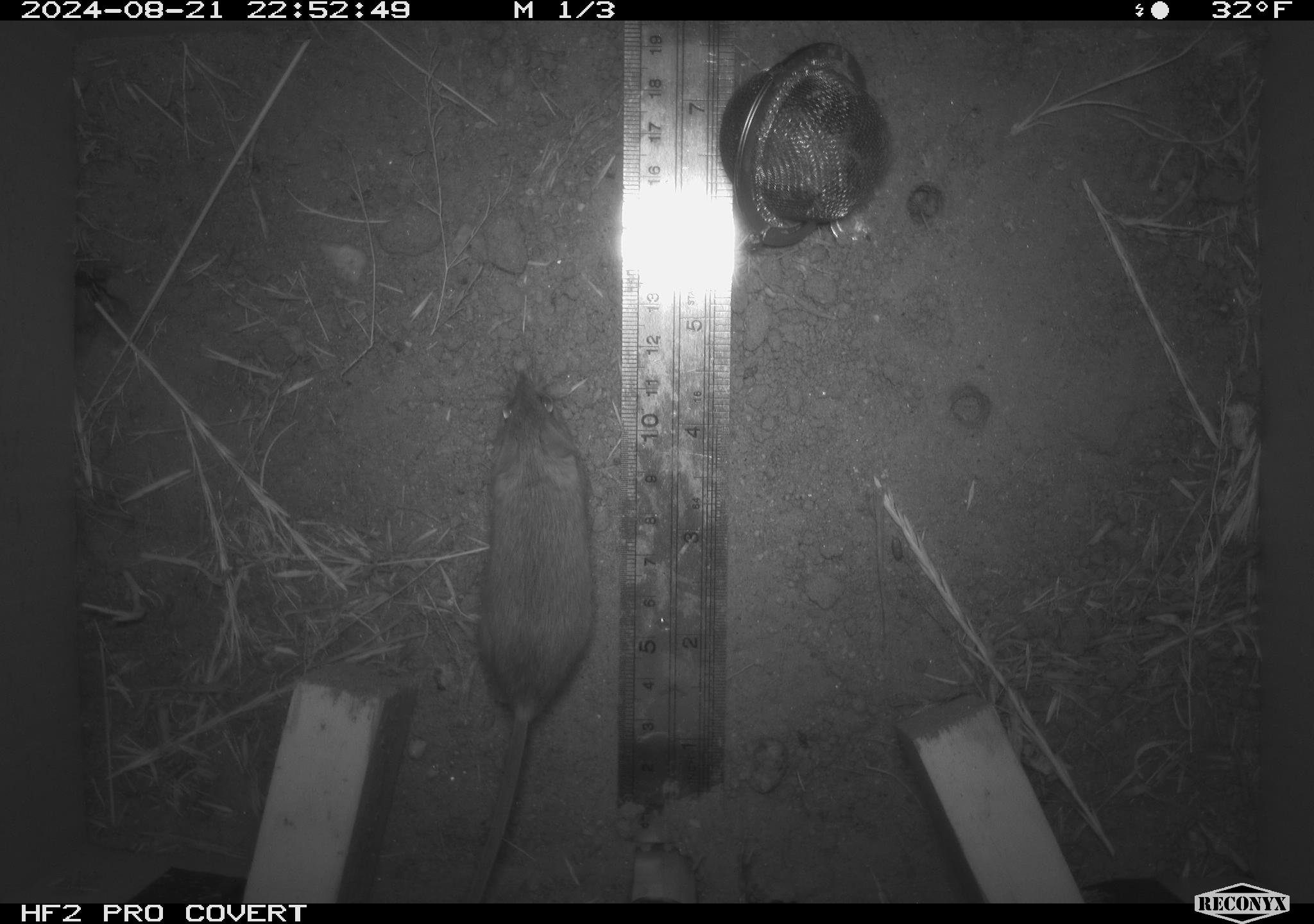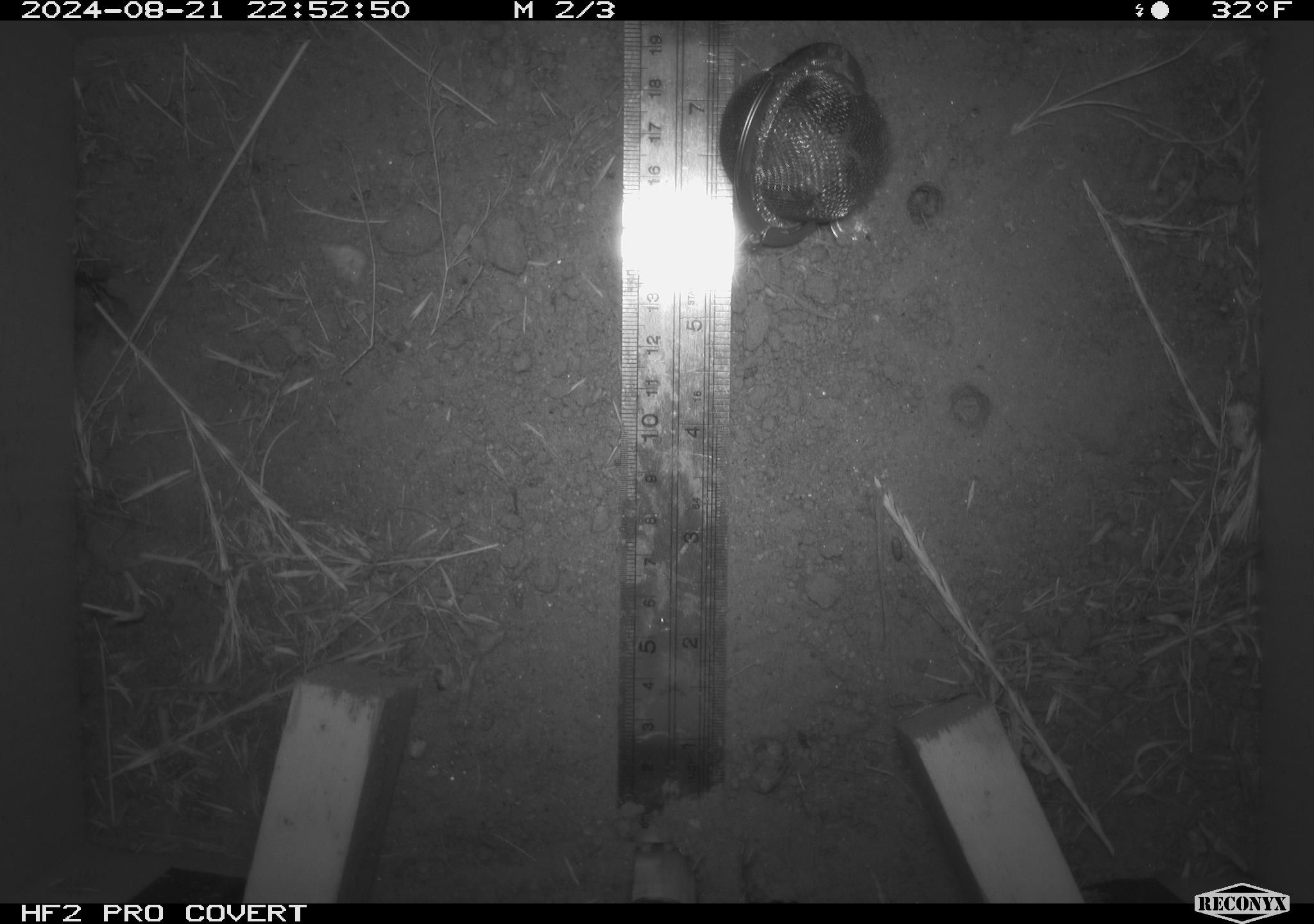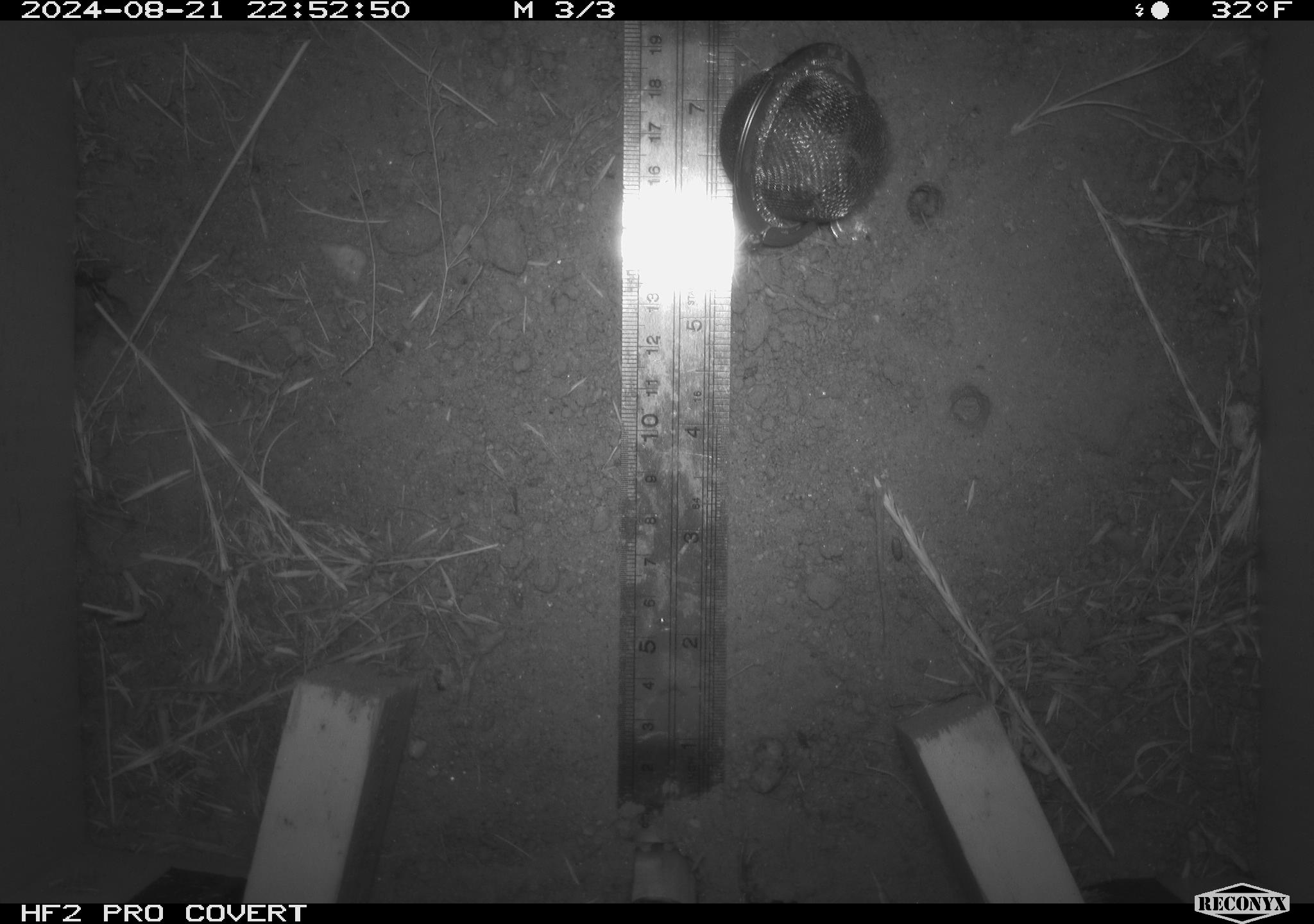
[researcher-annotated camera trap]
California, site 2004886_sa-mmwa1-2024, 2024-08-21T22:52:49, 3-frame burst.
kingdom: Animalia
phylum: Chordata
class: Mammalia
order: Rodentia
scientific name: Rodentia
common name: mouse species